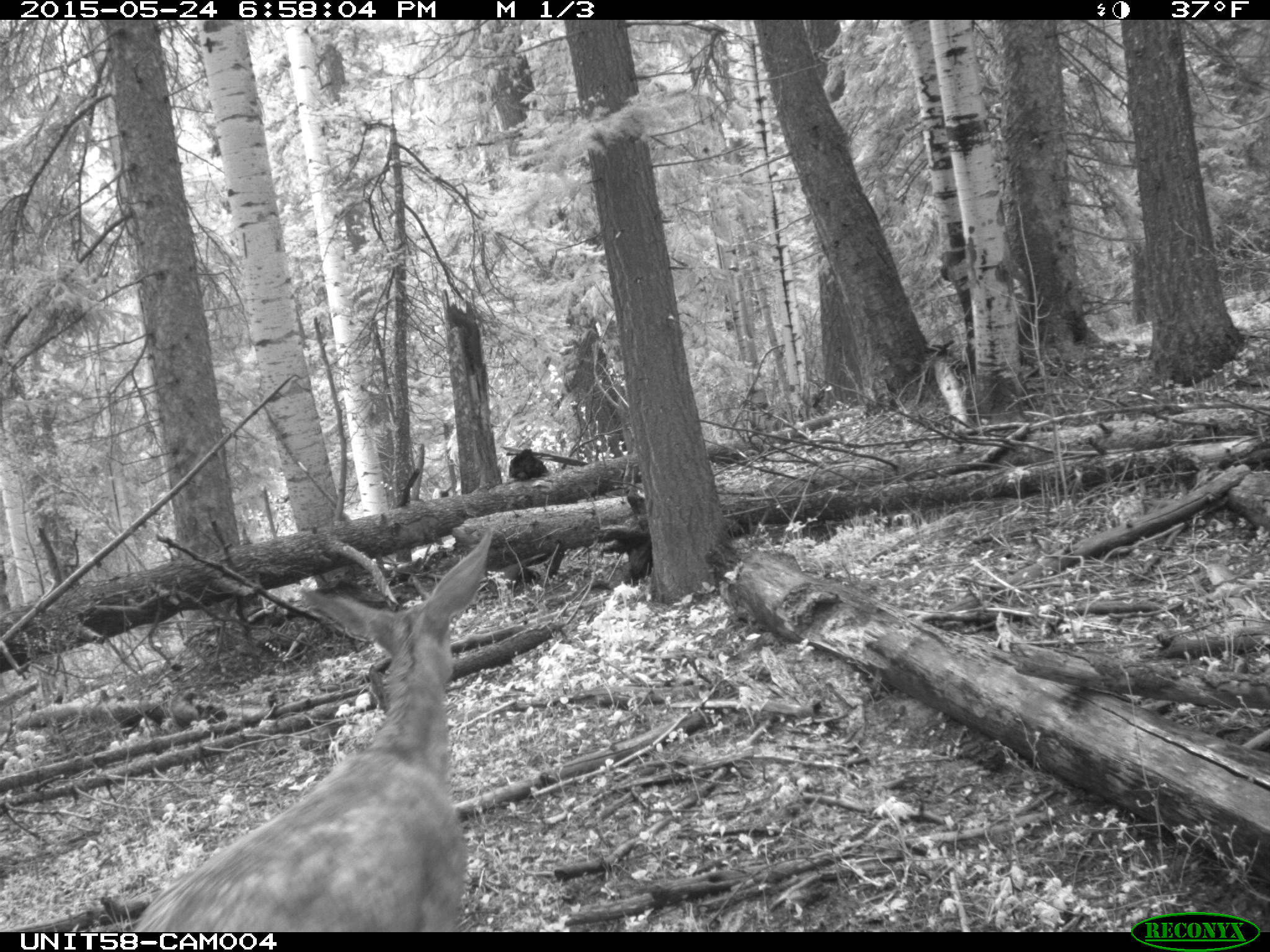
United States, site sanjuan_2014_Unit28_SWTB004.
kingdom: Animalia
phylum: Chordata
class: Mammalia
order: Artiodactyla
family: Cervidae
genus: Odocoileus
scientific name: Odocoileus hemionus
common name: mule deer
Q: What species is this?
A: Odocoileus hemionus (mule deer).